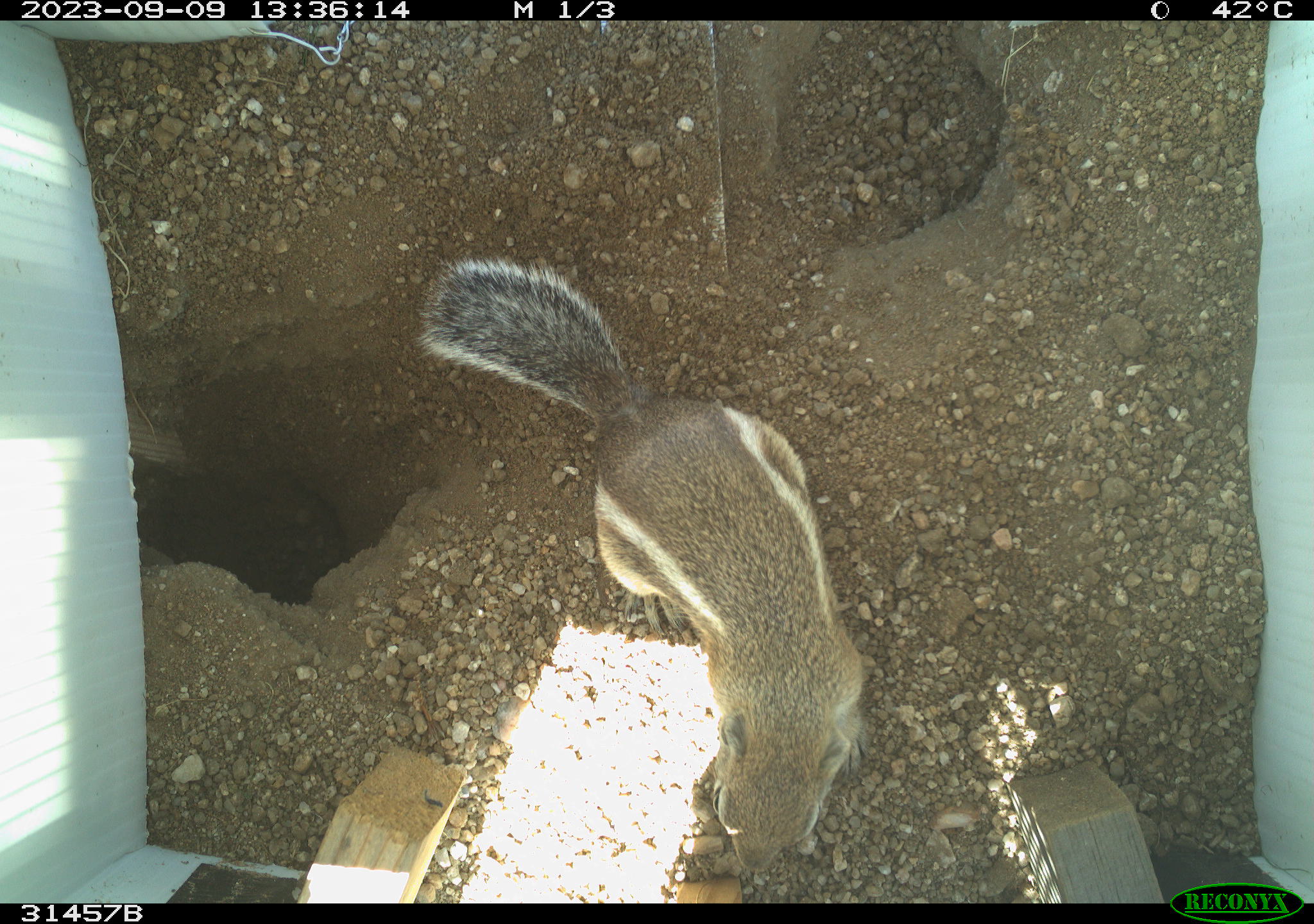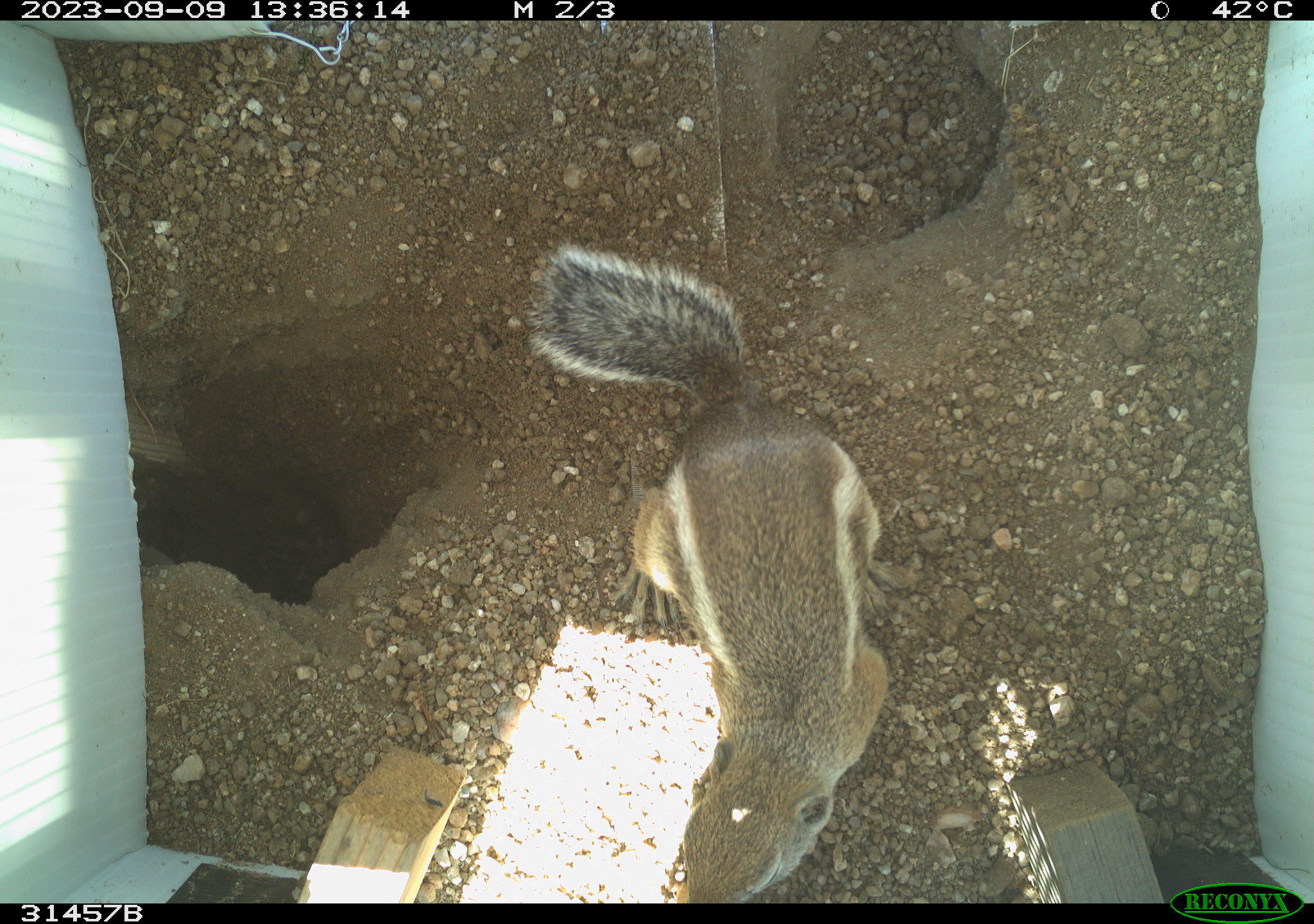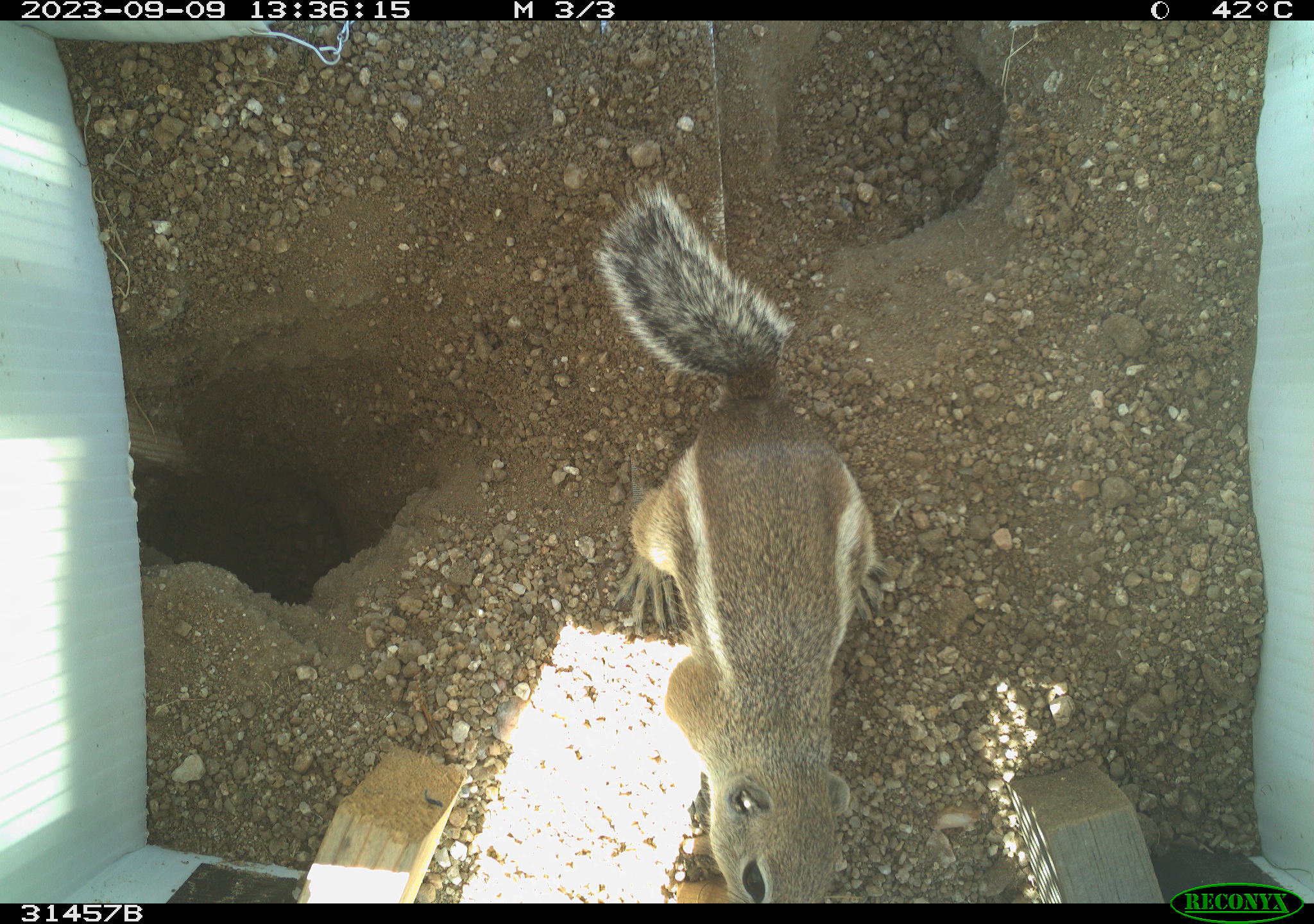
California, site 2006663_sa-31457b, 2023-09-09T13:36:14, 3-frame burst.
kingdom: Animalia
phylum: Chordata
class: Mammalia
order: Rodentia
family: Sciuridae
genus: Ammospermophilus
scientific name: Ammospermophilus leucurus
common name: white-tailed antelope squirrel